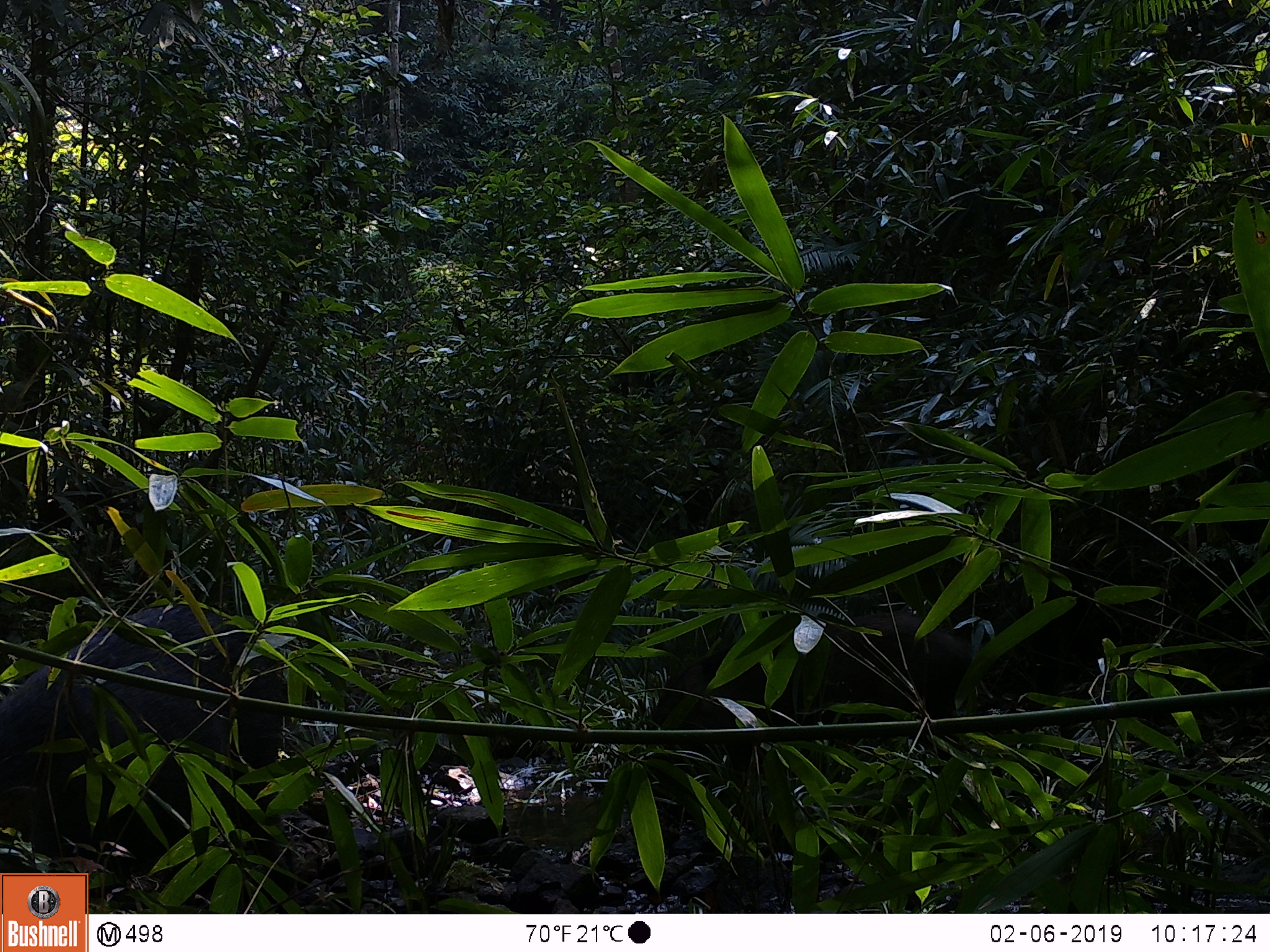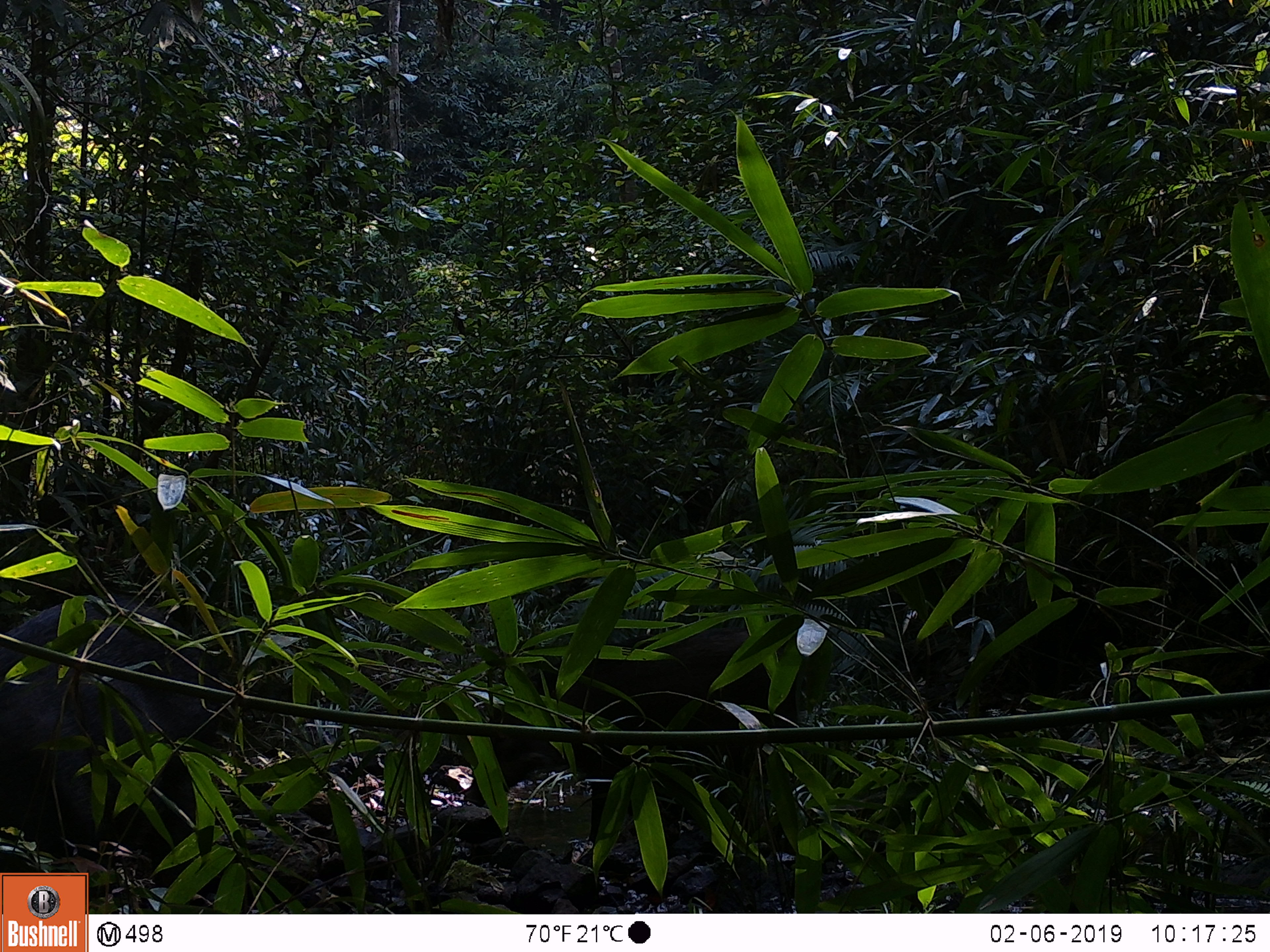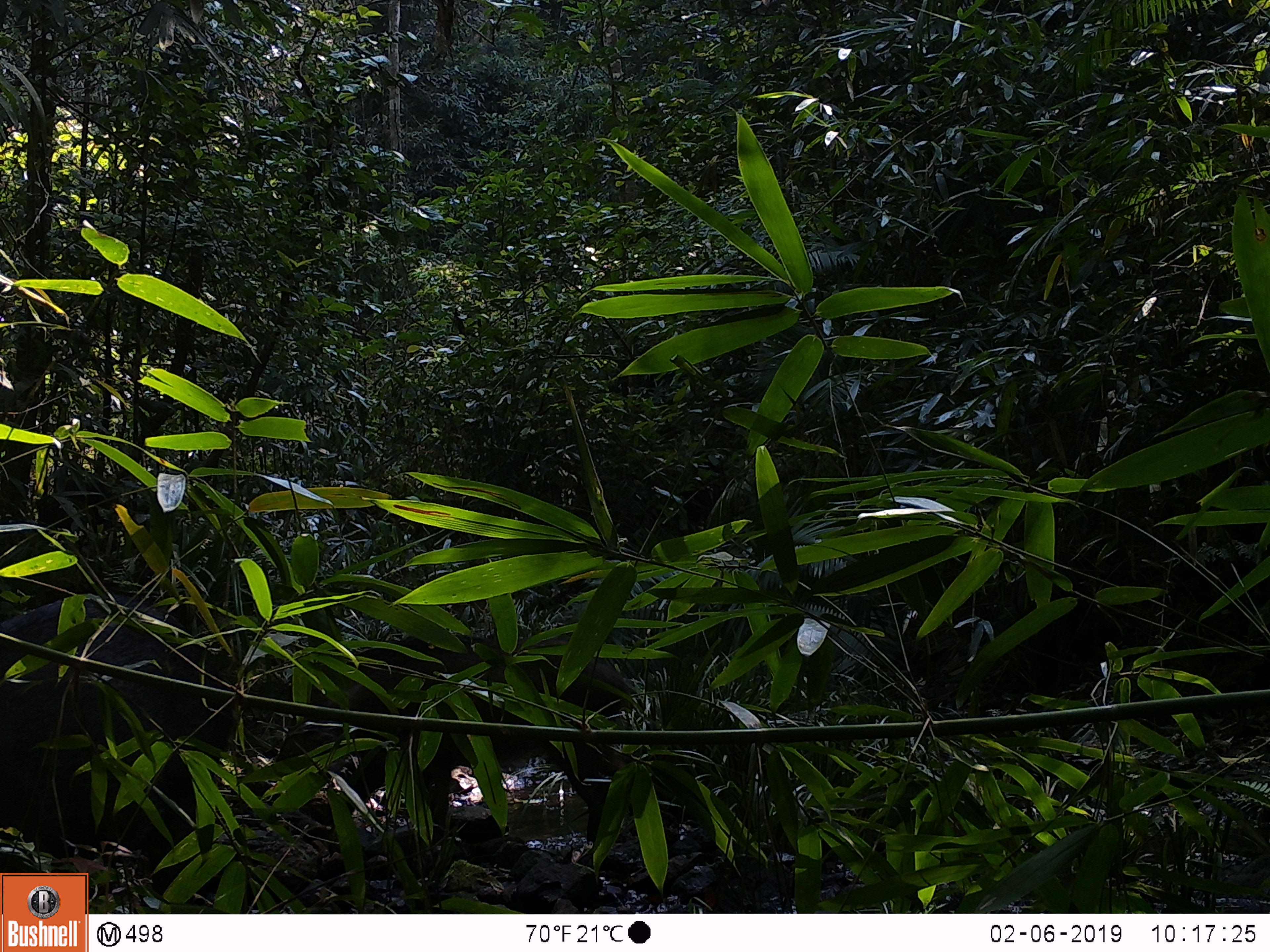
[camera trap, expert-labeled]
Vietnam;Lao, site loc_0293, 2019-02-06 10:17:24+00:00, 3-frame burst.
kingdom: Animalia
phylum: Chordata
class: Mammalia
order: Artiodactyla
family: Suidae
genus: Sus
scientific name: Sus scrofa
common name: eurasian wild pig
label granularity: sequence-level